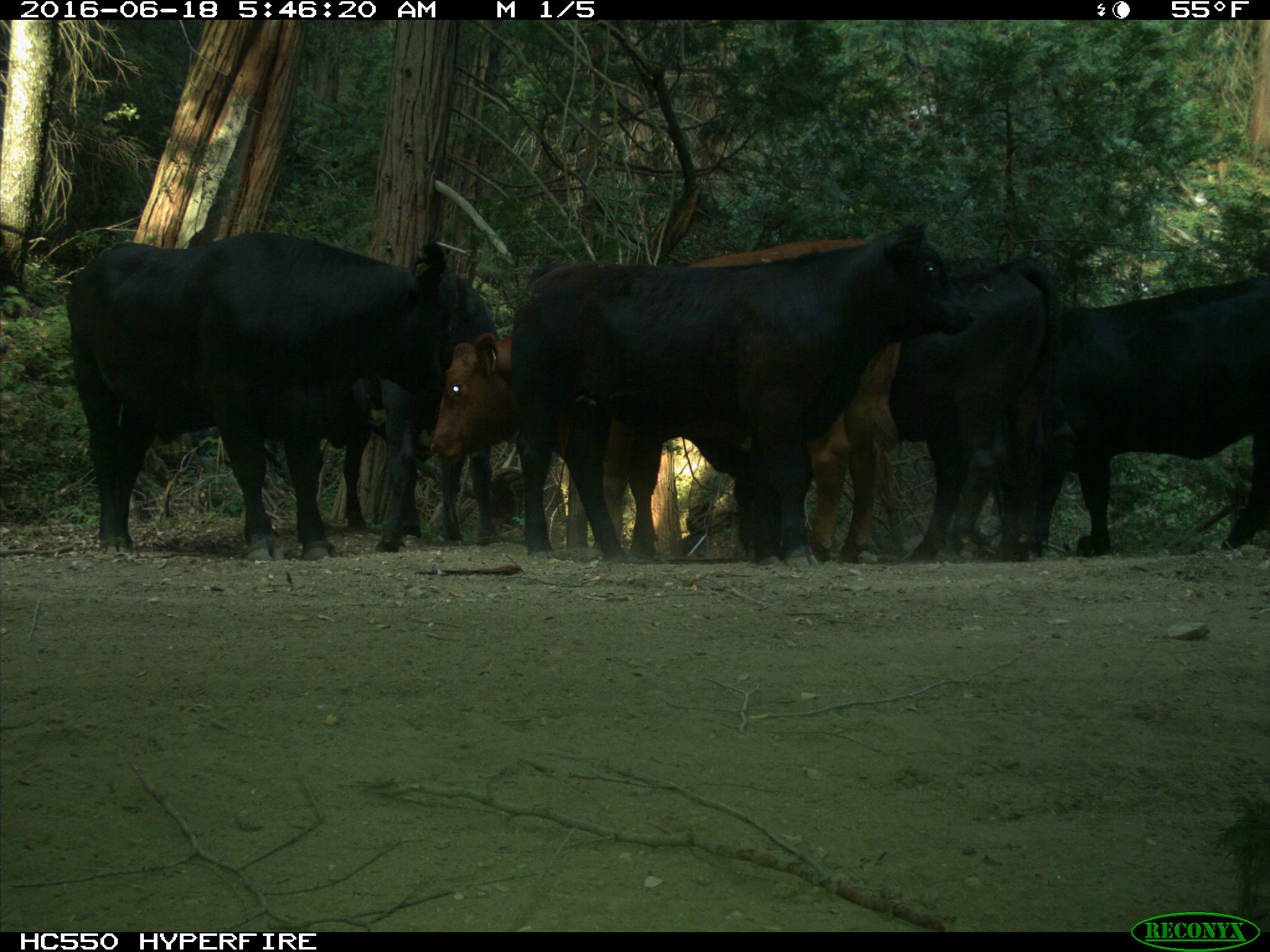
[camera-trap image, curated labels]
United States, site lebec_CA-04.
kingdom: Animalia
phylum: Chordata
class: Mammalia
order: Artiodactyla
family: Bovidae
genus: Bos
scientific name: Bos taurus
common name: domestic cow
Bos taurus (domestic cow).